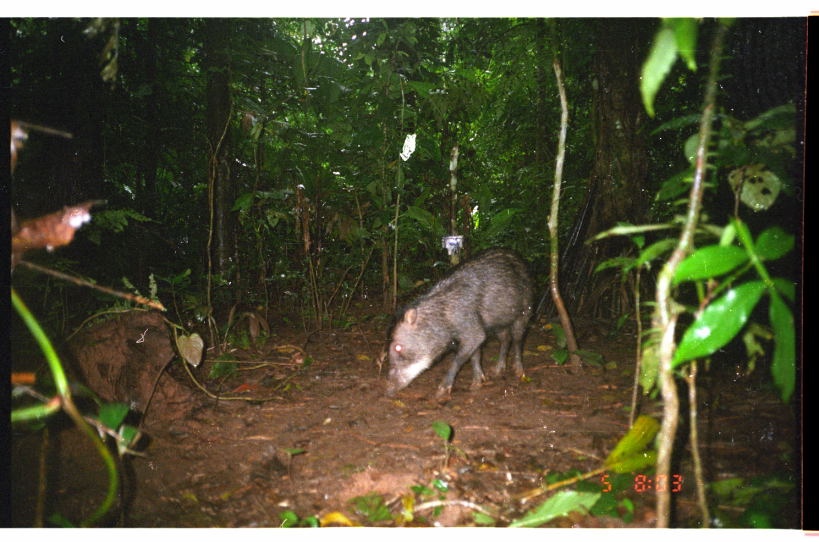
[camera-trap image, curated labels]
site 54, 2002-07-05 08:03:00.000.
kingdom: Animalia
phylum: Chordata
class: Mammalia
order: Artiodactyla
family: Tayassuidae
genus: Tayassu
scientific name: Tayassu pecari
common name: white-lipped peccary